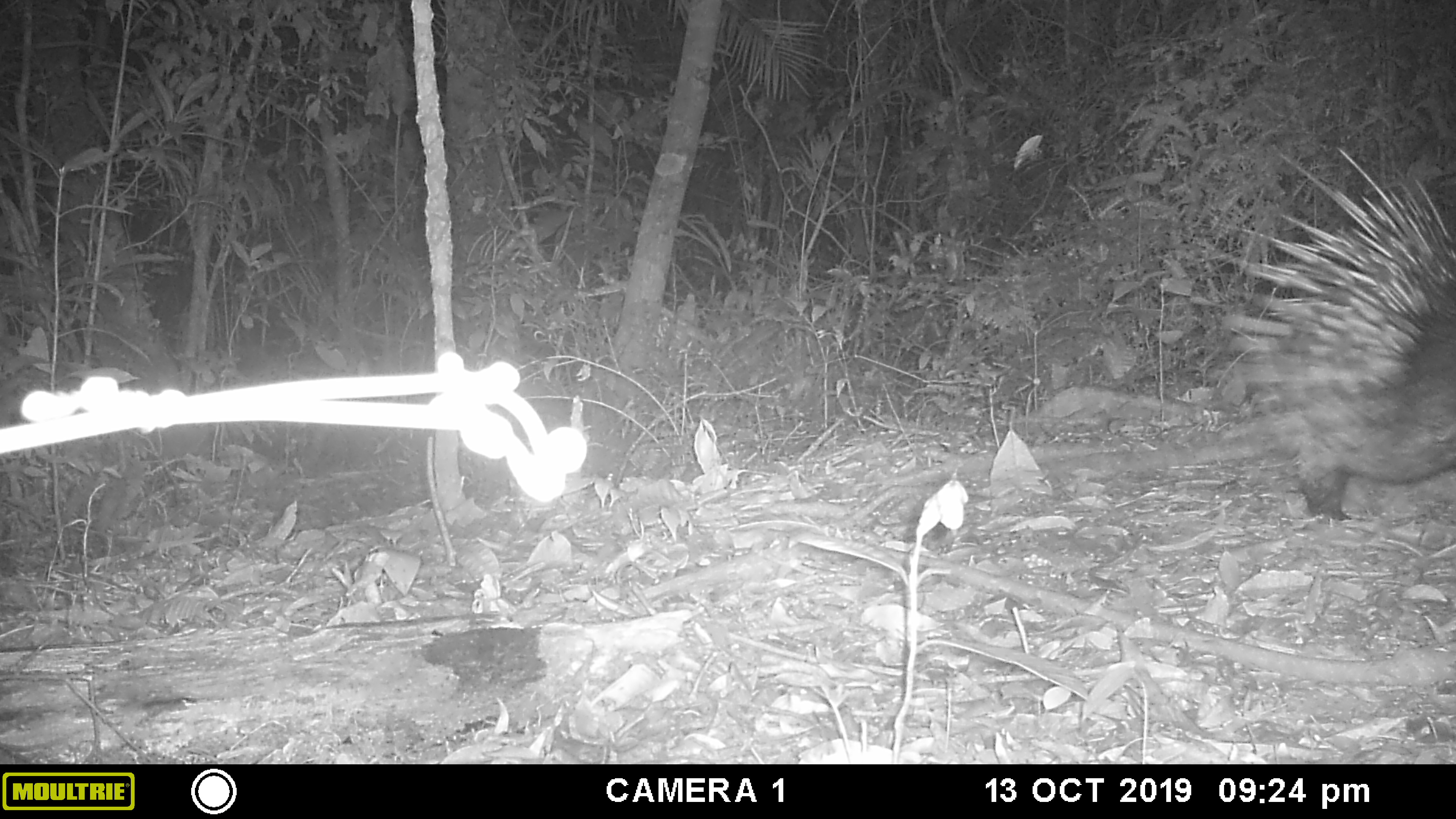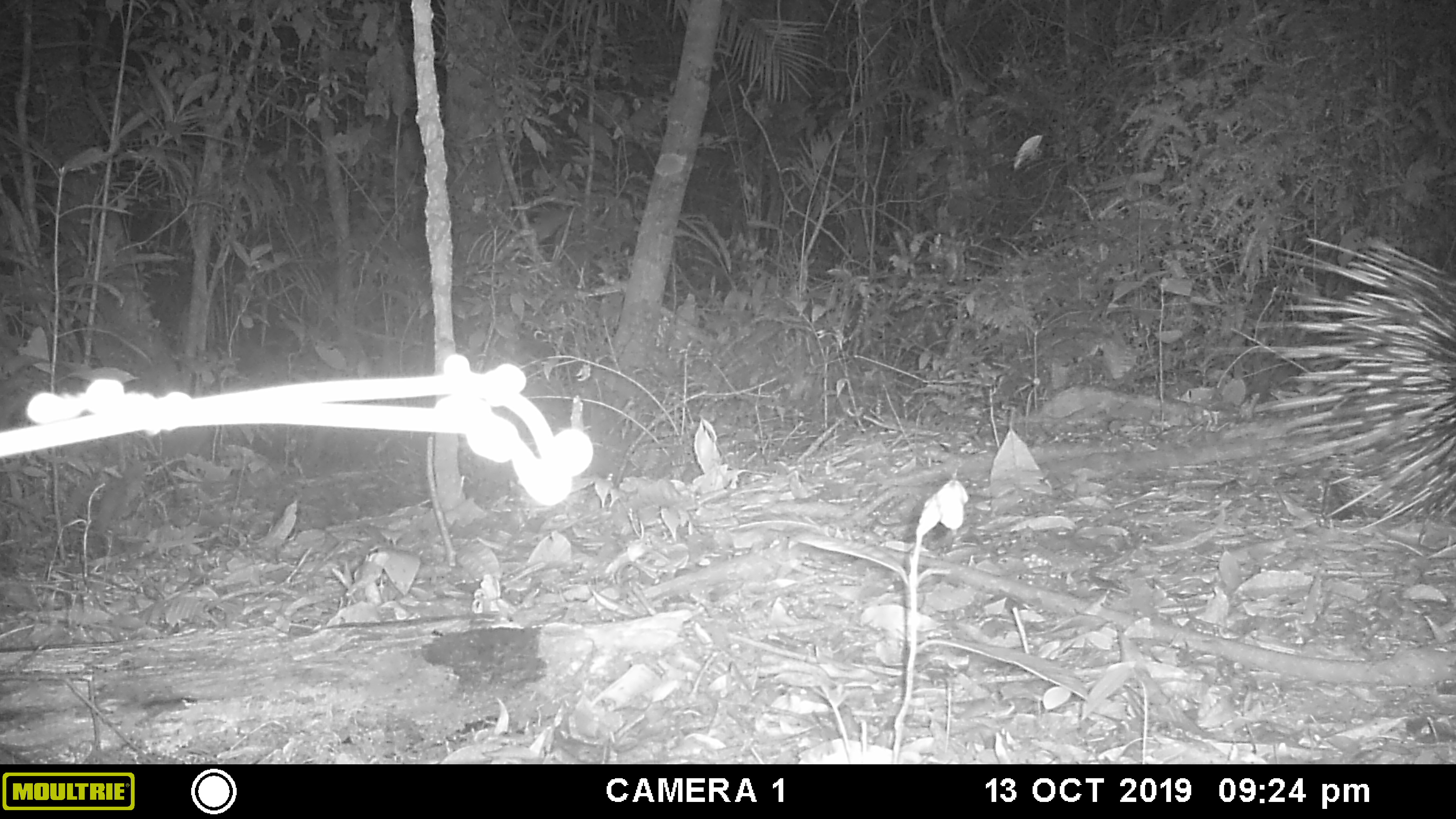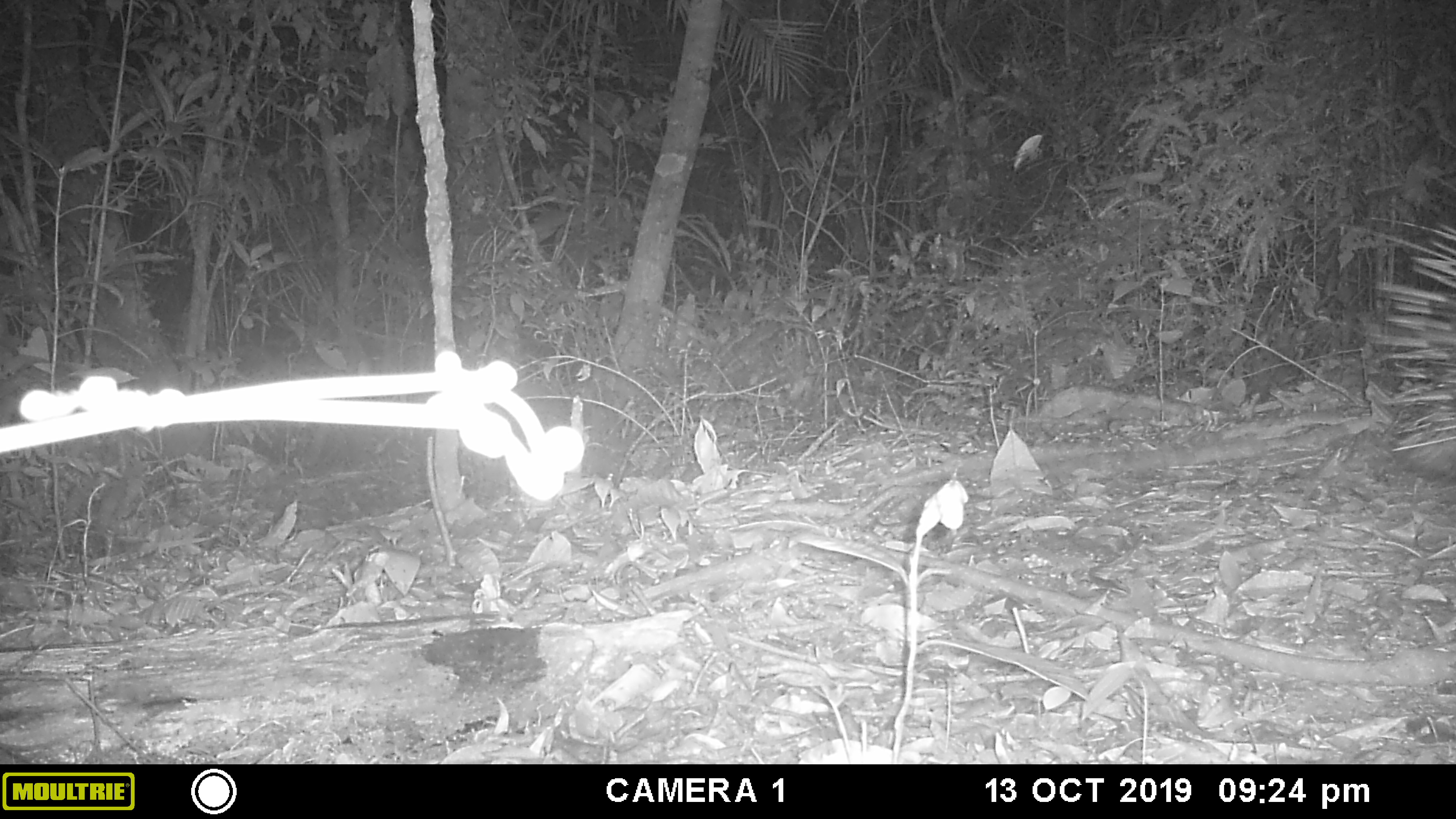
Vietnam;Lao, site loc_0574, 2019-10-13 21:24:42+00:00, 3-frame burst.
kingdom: Animalia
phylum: Chordata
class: Mammalia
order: Rodentia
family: Hystricidae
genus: Hystrix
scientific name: Hystrix brachyura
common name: malayan porcupine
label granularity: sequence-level